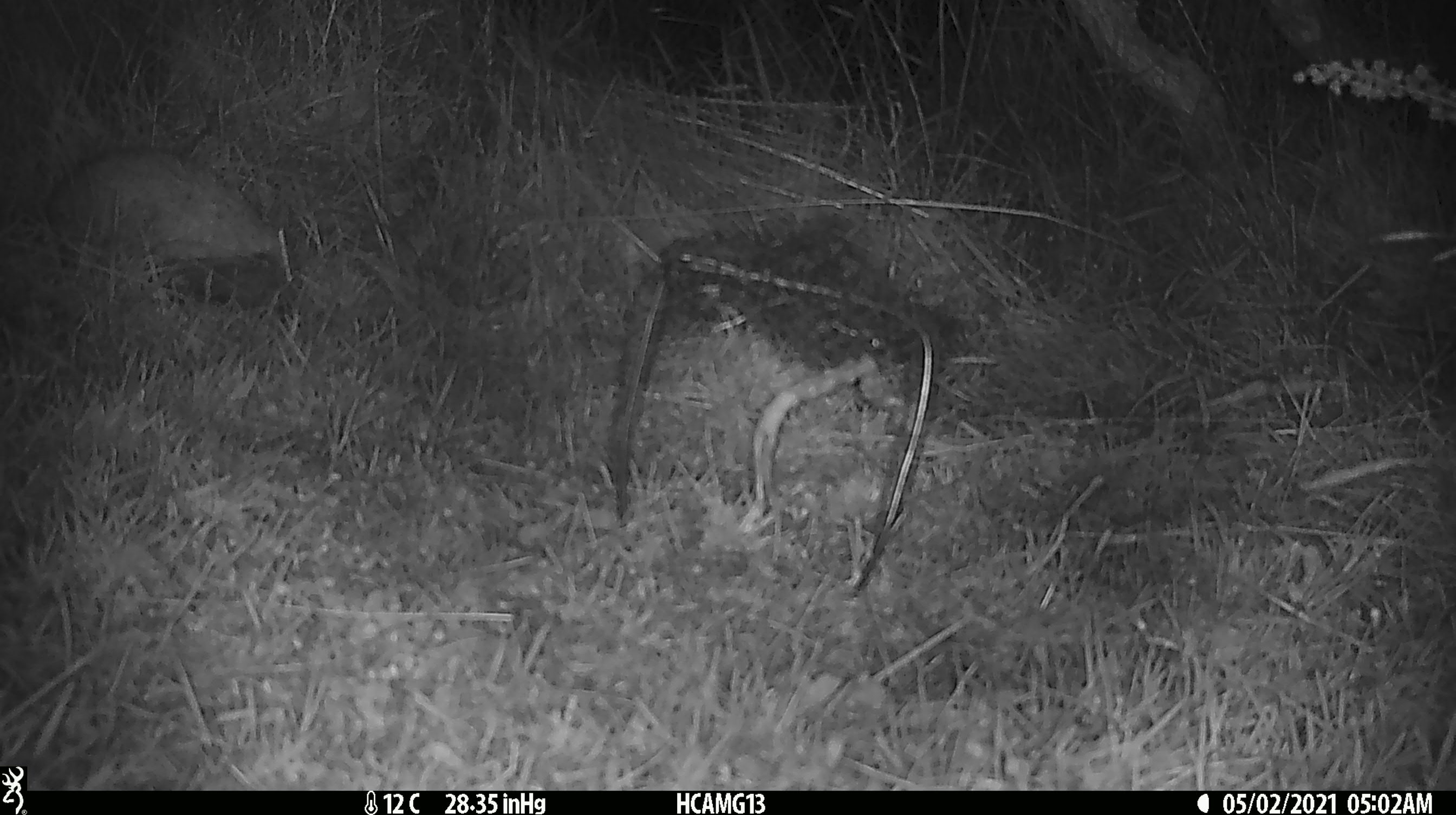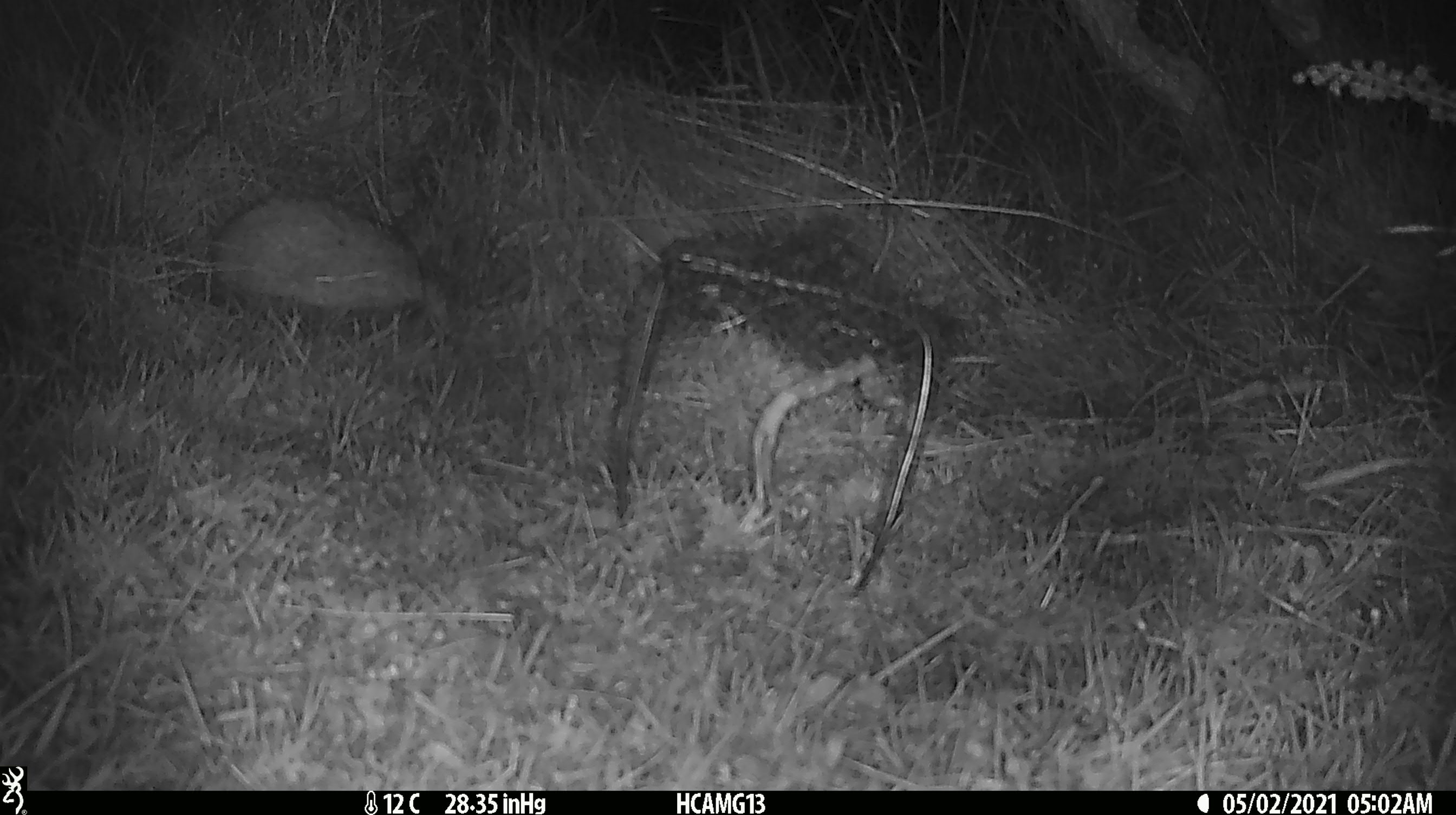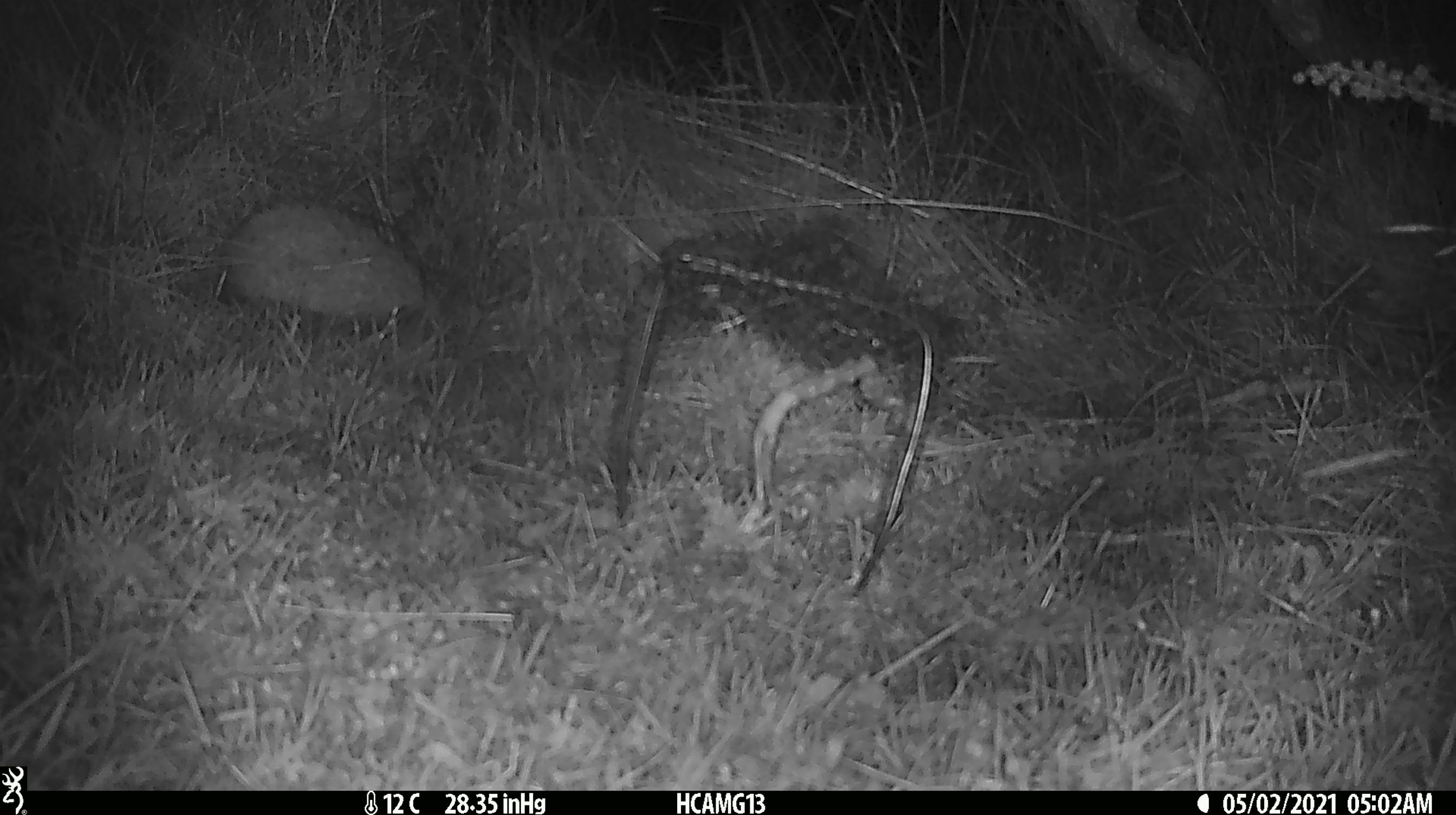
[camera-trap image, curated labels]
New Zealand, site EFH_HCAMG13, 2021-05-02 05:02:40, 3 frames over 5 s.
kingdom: Animalia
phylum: Chordata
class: Mammalia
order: Eulipotyphla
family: Erinaceidae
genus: Erinaceus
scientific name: Erinaceus europaeus europaeus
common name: european hedgehog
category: hedgehog